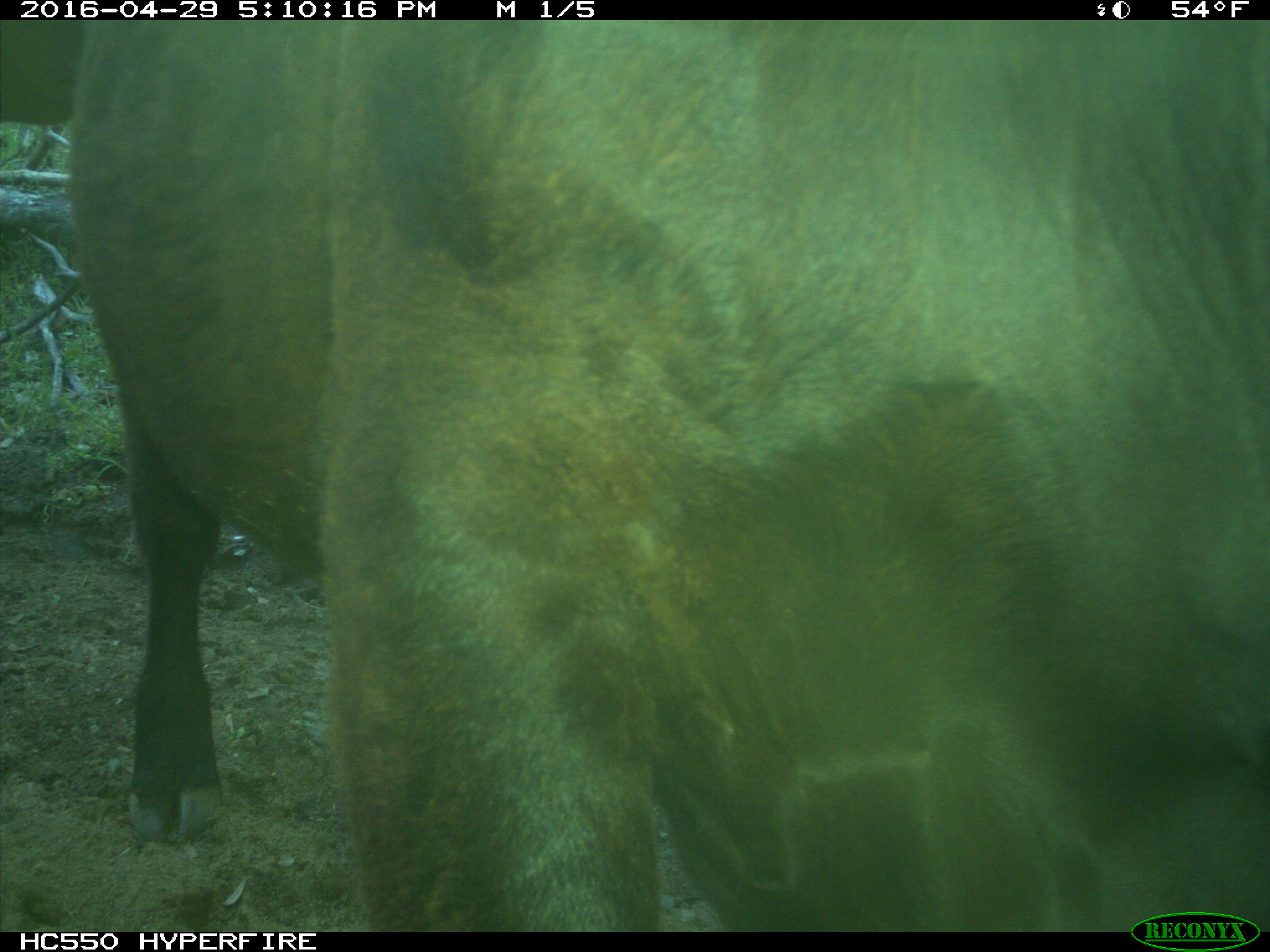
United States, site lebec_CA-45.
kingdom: Animalia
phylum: Chordata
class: Mammalia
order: Artiodactyla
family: Bovidae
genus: Bos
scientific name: Bos taurus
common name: domestic cow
Bos taurus (domestic cow).